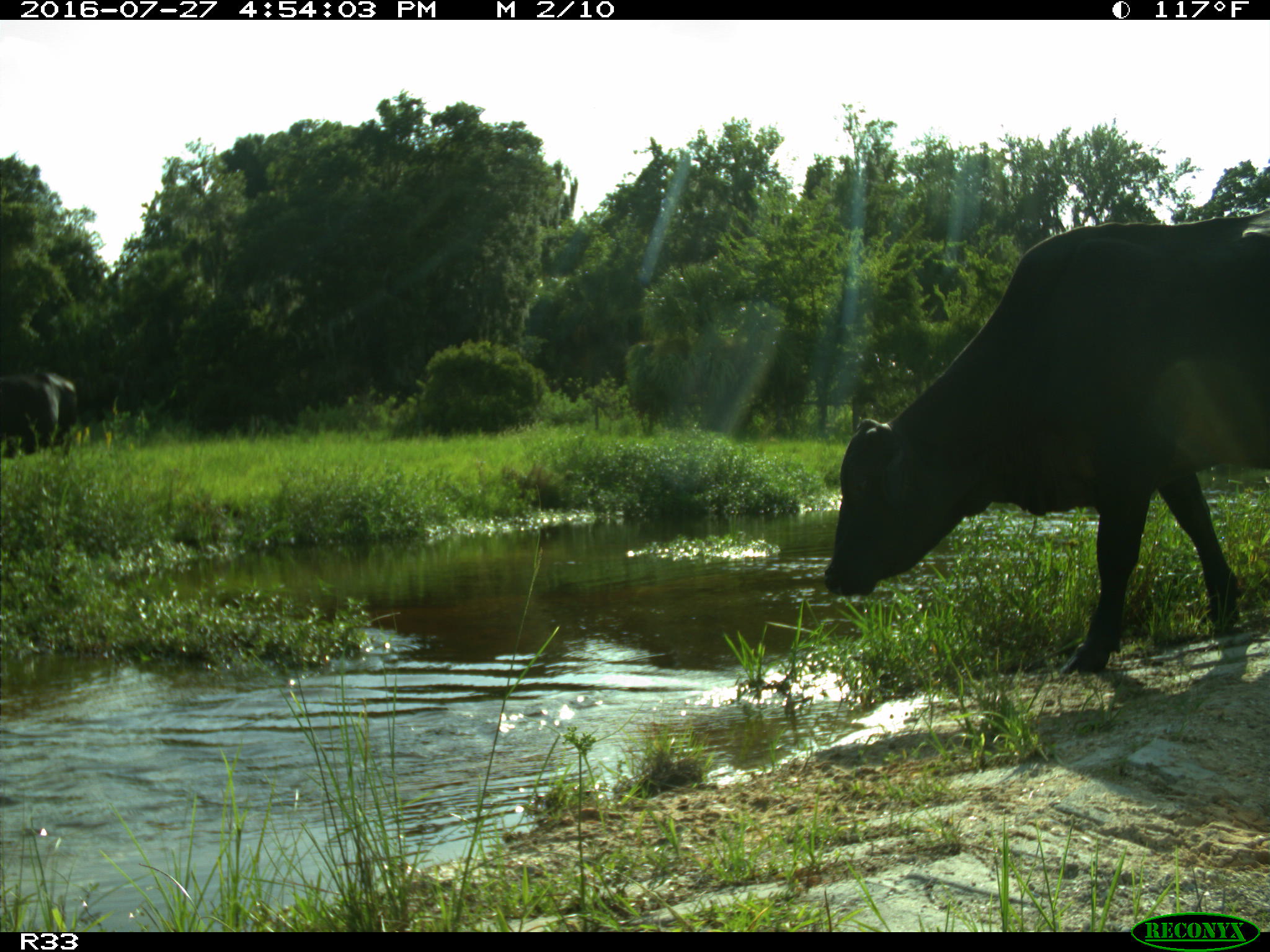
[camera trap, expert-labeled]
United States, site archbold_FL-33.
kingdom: Animalia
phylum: Chordata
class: Mammalia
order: Artiodactyla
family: Bovidae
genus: Bos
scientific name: Bos taurus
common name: domestic cow